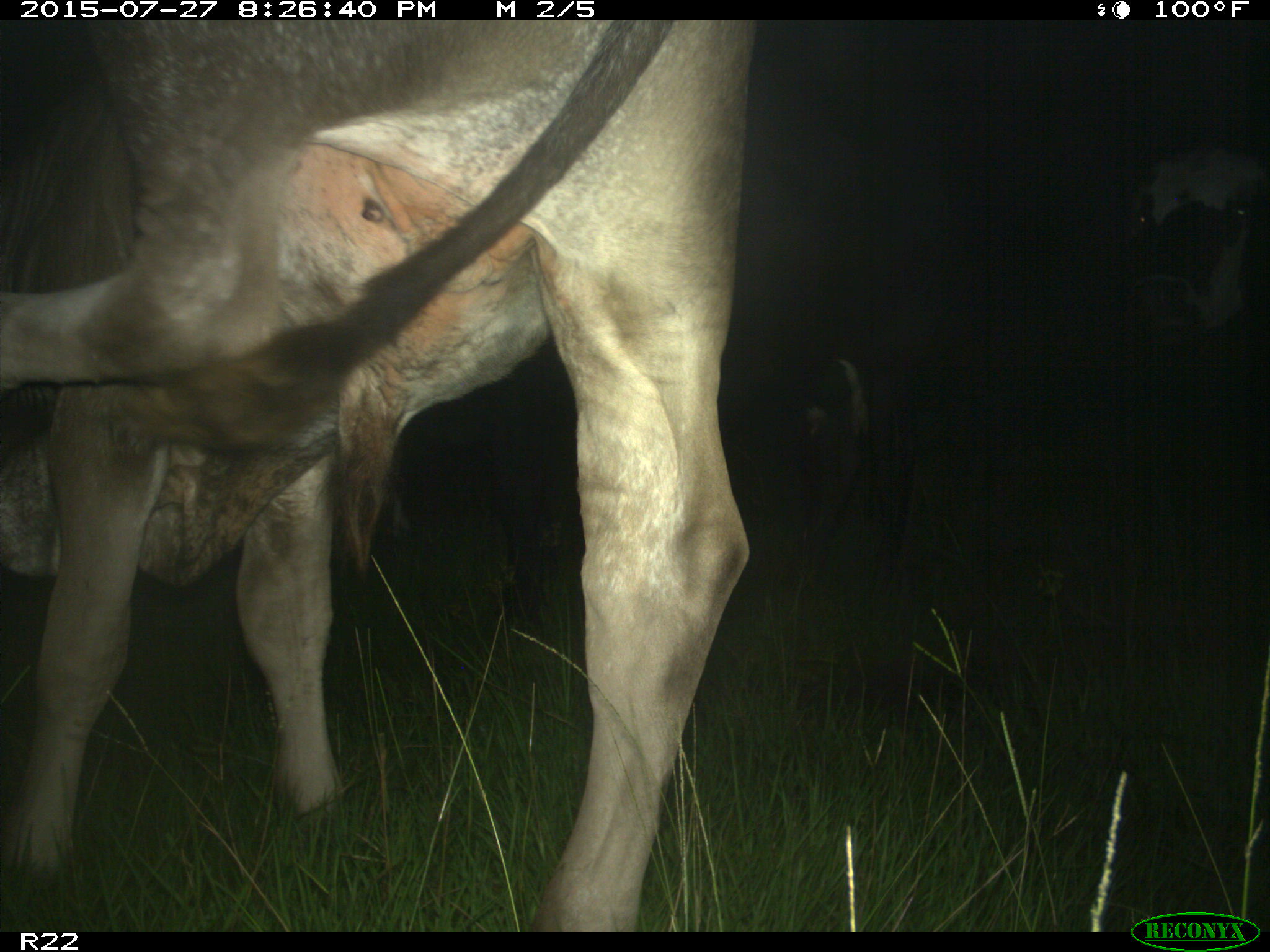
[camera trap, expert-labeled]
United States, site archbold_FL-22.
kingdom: Animalia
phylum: Chordata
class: Mammalia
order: Artiodactyla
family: Bovidae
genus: Bos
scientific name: Bos taurus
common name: domestic cow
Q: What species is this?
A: Bos taurus (domestic cow).